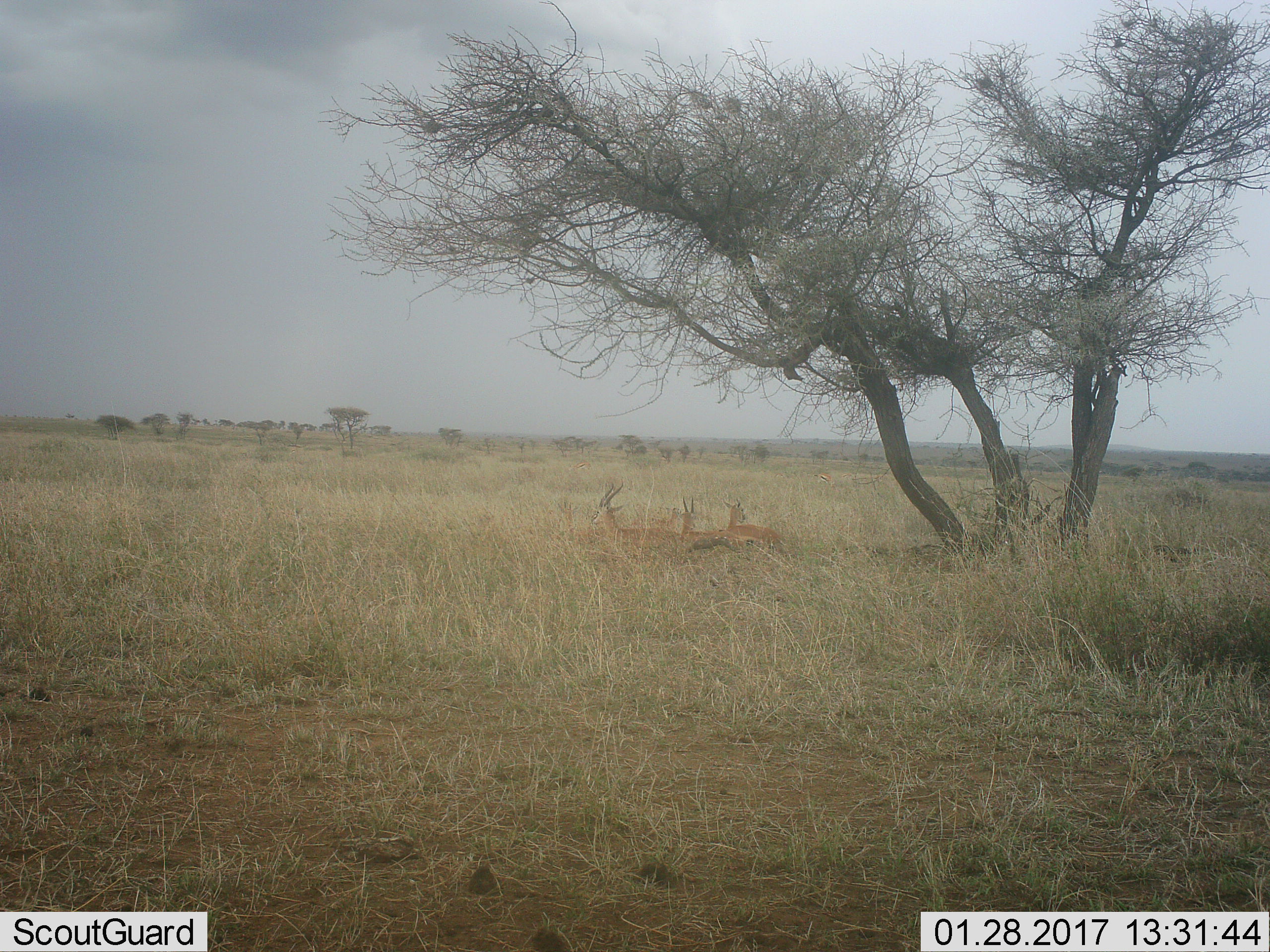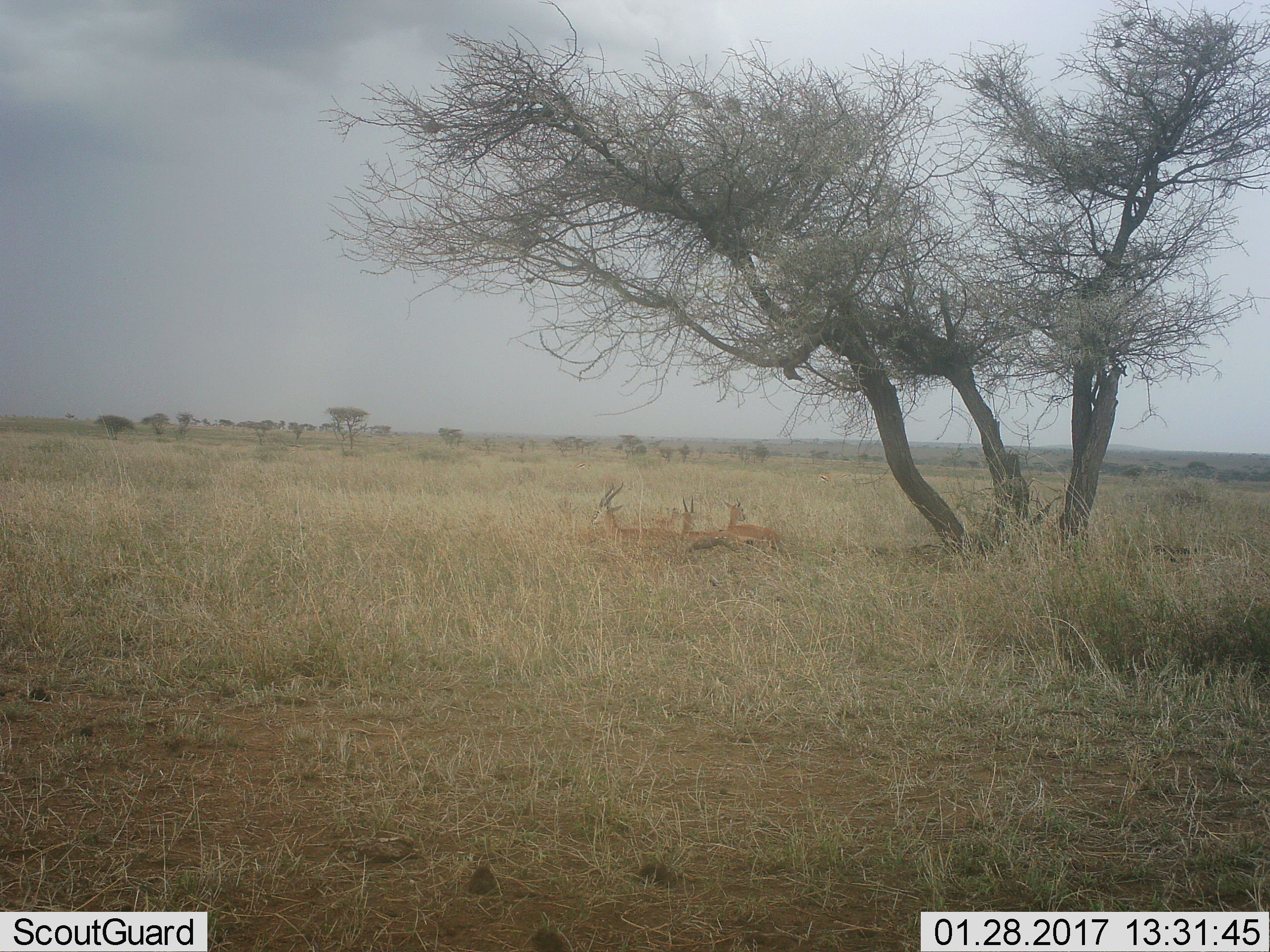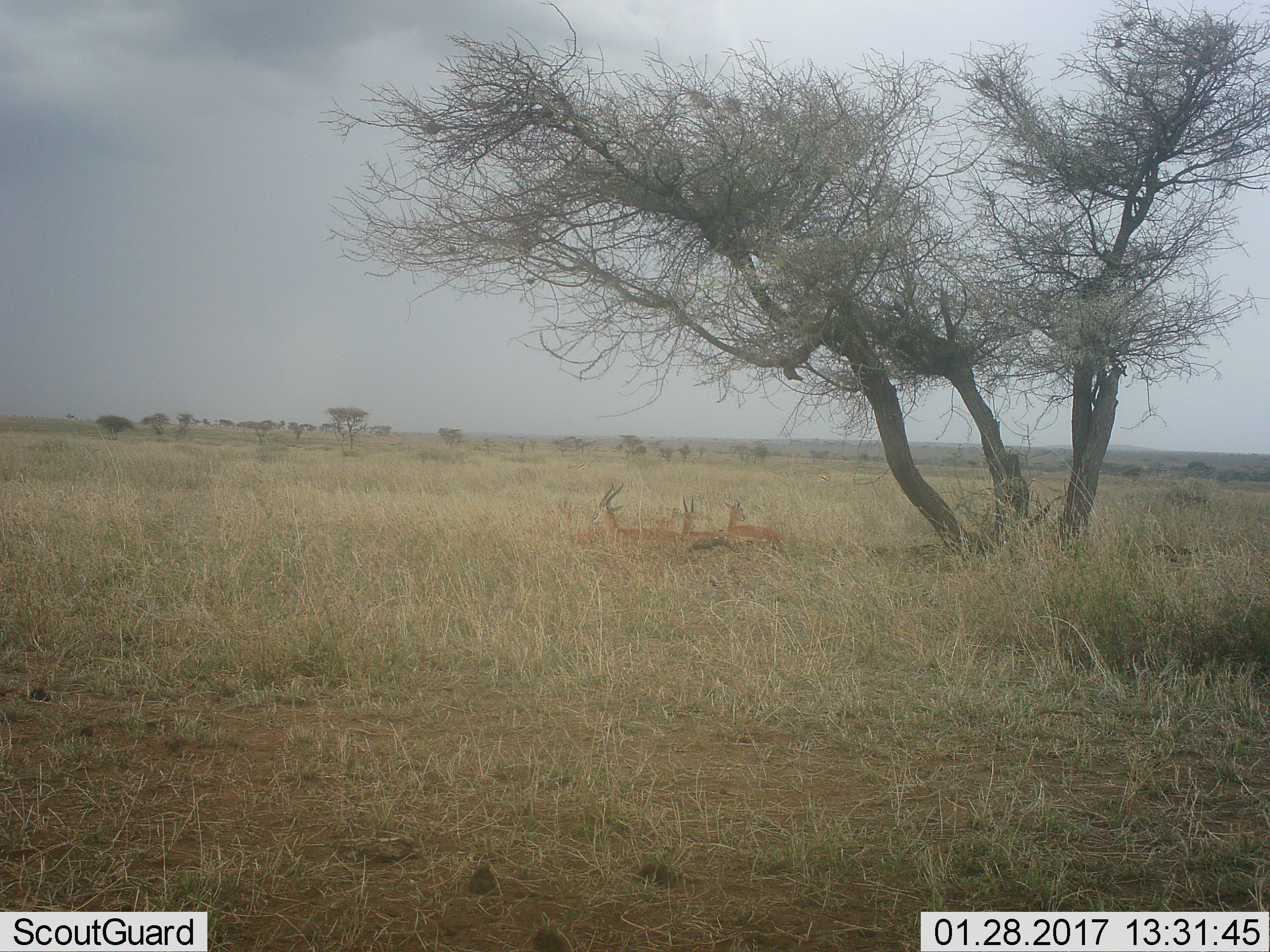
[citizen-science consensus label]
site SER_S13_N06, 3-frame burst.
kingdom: Animalia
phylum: Chordata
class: Mammalia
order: Artiodactyla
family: Bovidae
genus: Eudorcas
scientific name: Eudorcas thomsonii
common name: thomson's gazelle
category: gazellethomsons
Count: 3.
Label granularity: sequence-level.